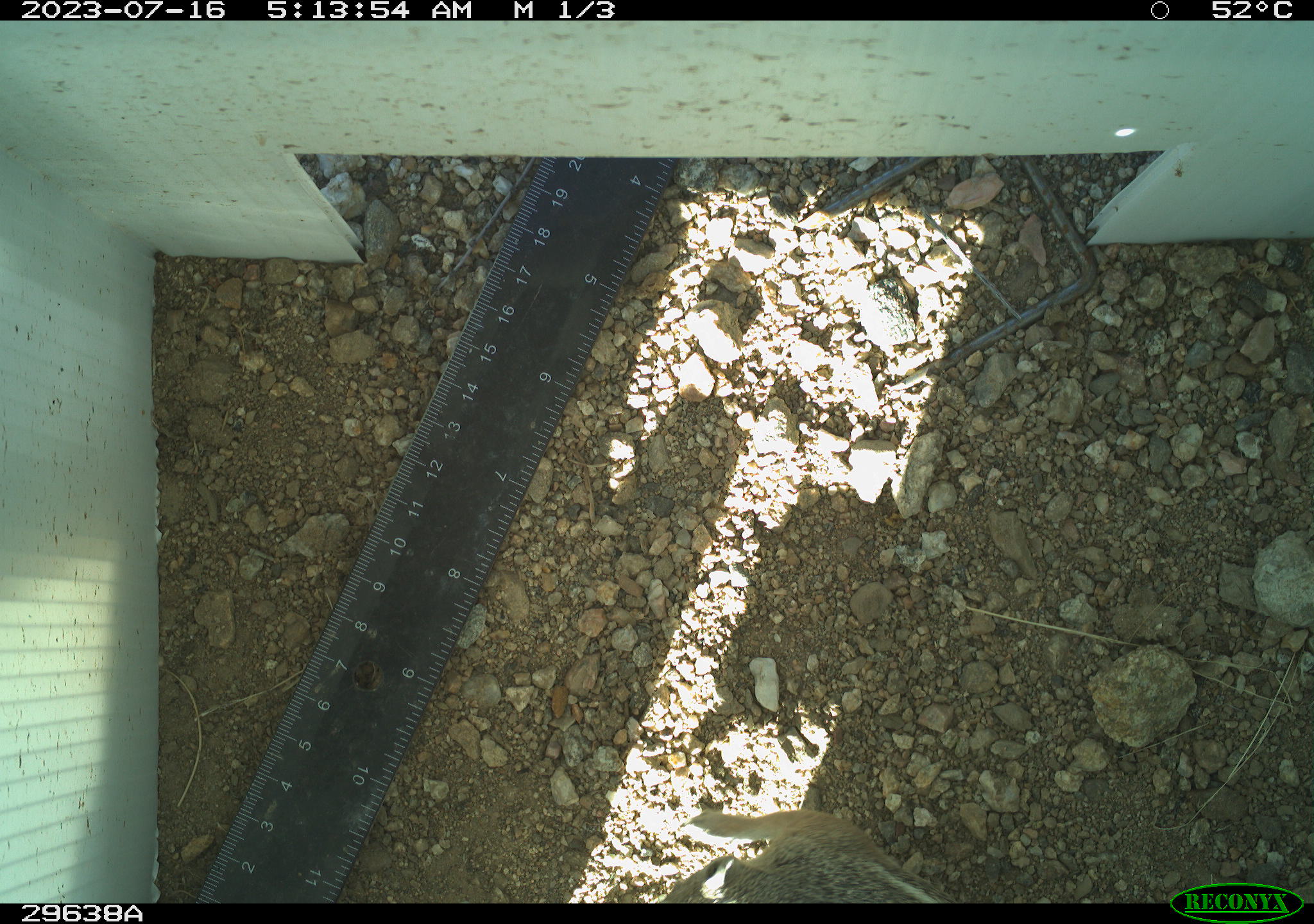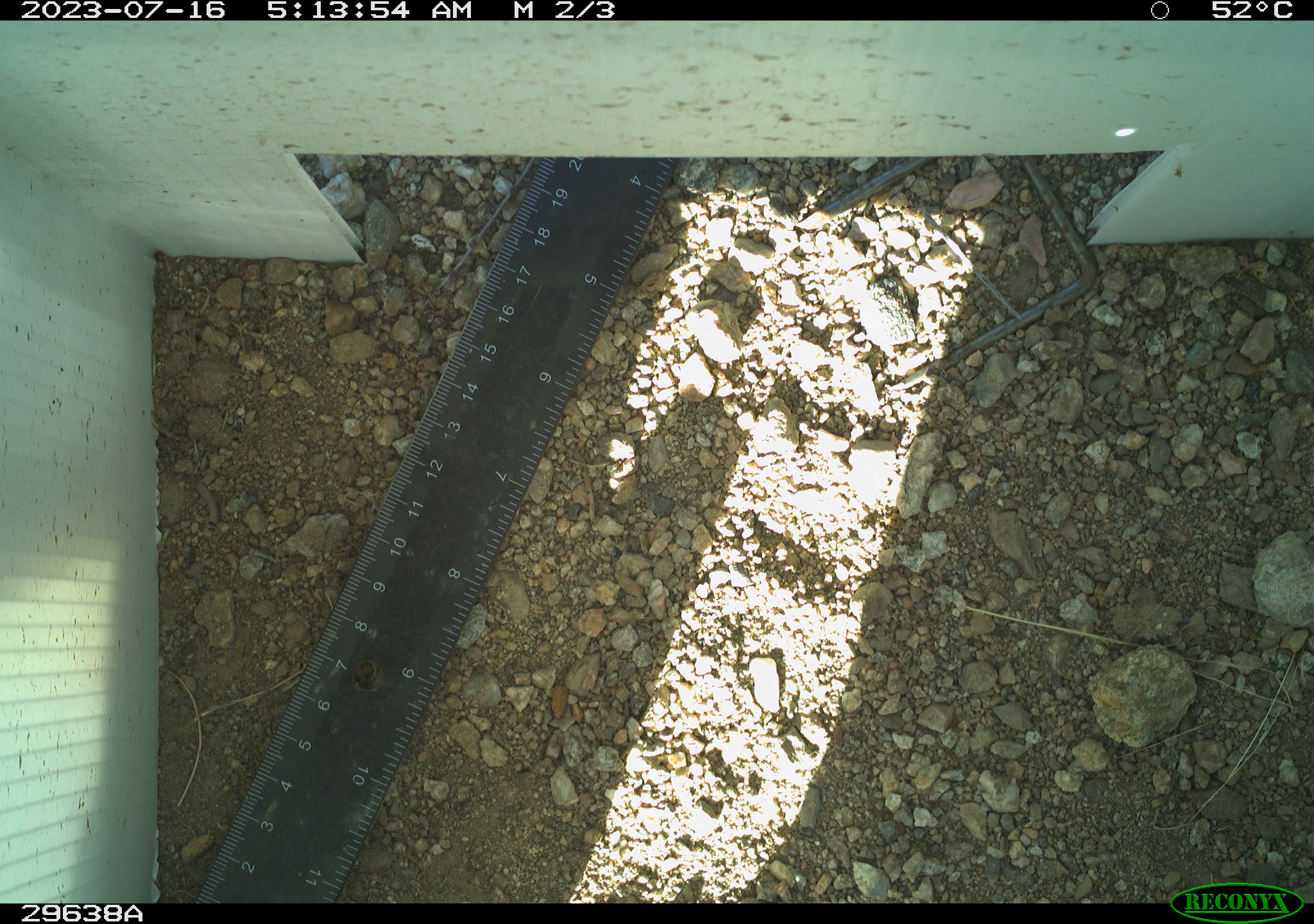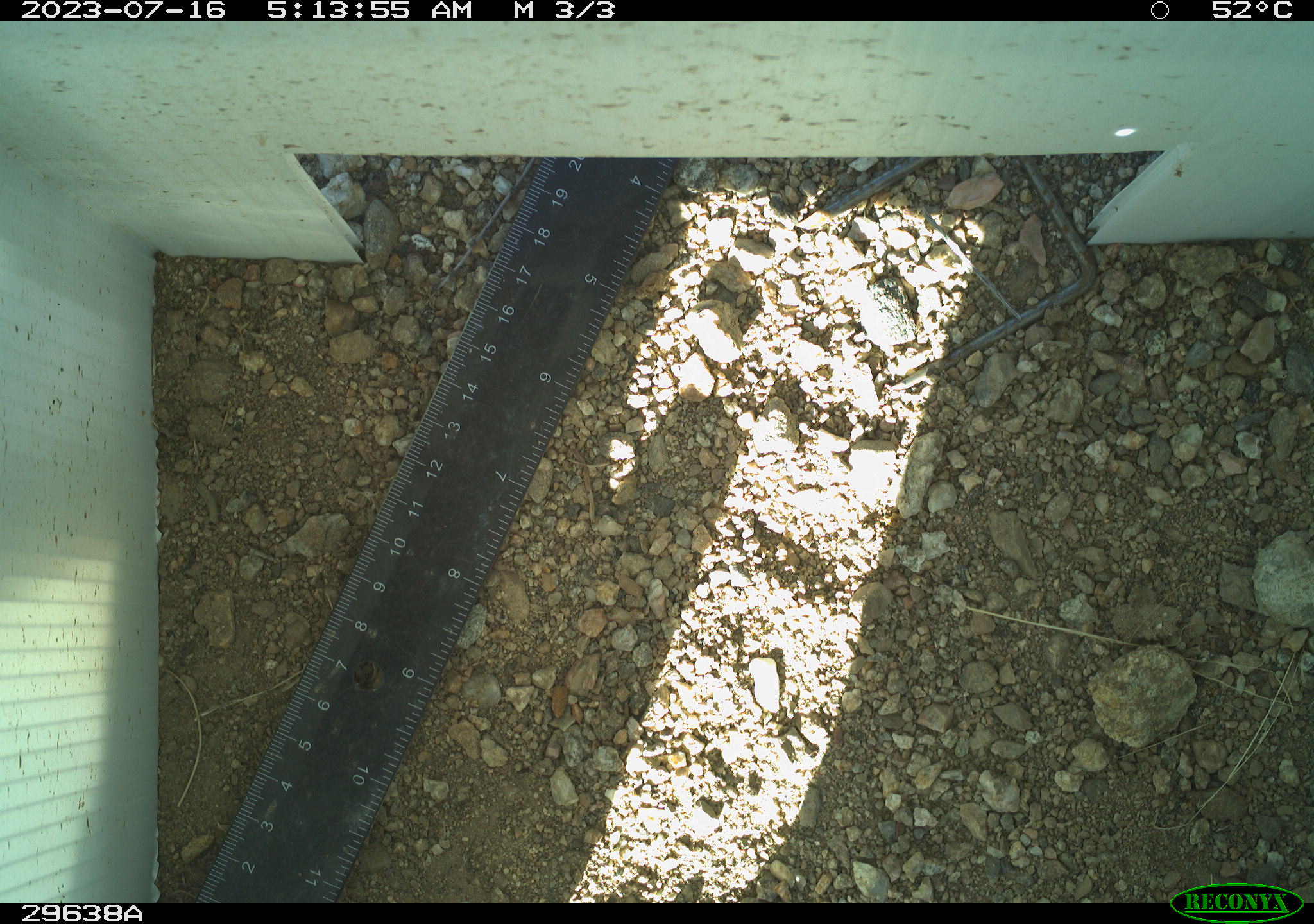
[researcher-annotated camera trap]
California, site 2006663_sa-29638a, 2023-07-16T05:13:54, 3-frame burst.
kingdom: Animalia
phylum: Chordata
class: Mammalia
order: Rodentia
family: Cricetidae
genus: Neotoma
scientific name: Neotoma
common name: pack rat or woodrat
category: neotoma species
Neotoma species (pack rat or woodrat) (Neotoma).